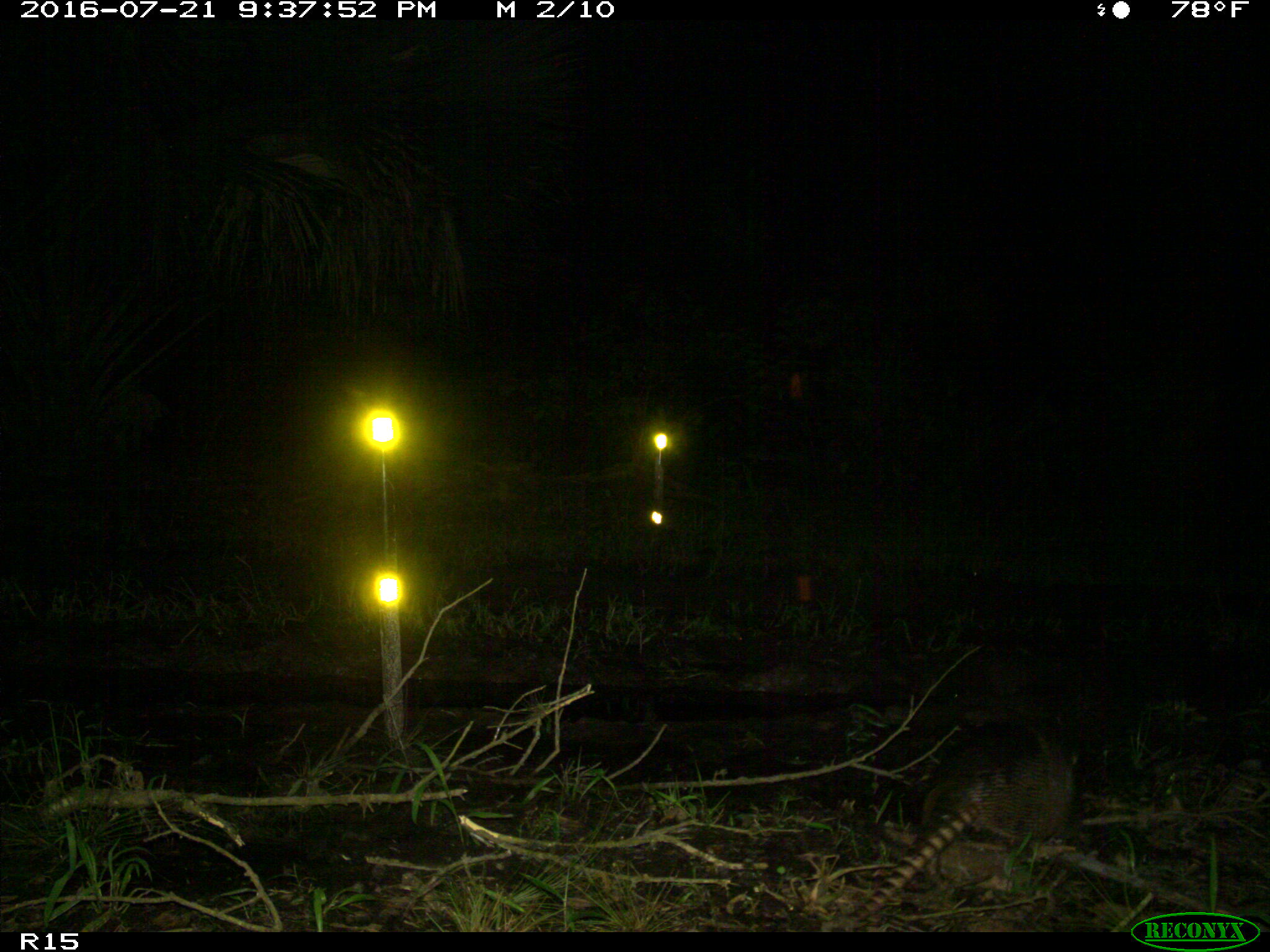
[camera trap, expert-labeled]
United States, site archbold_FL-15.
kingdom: Animalia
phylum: Chordata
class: Mammalia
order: Cingulata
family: Dasypodidae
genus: Dasypus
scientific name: Dasypus novemcinctus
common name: nine-banded armadillo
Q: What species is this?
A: Dasypus novemcinctus (nine-banded armadillo).